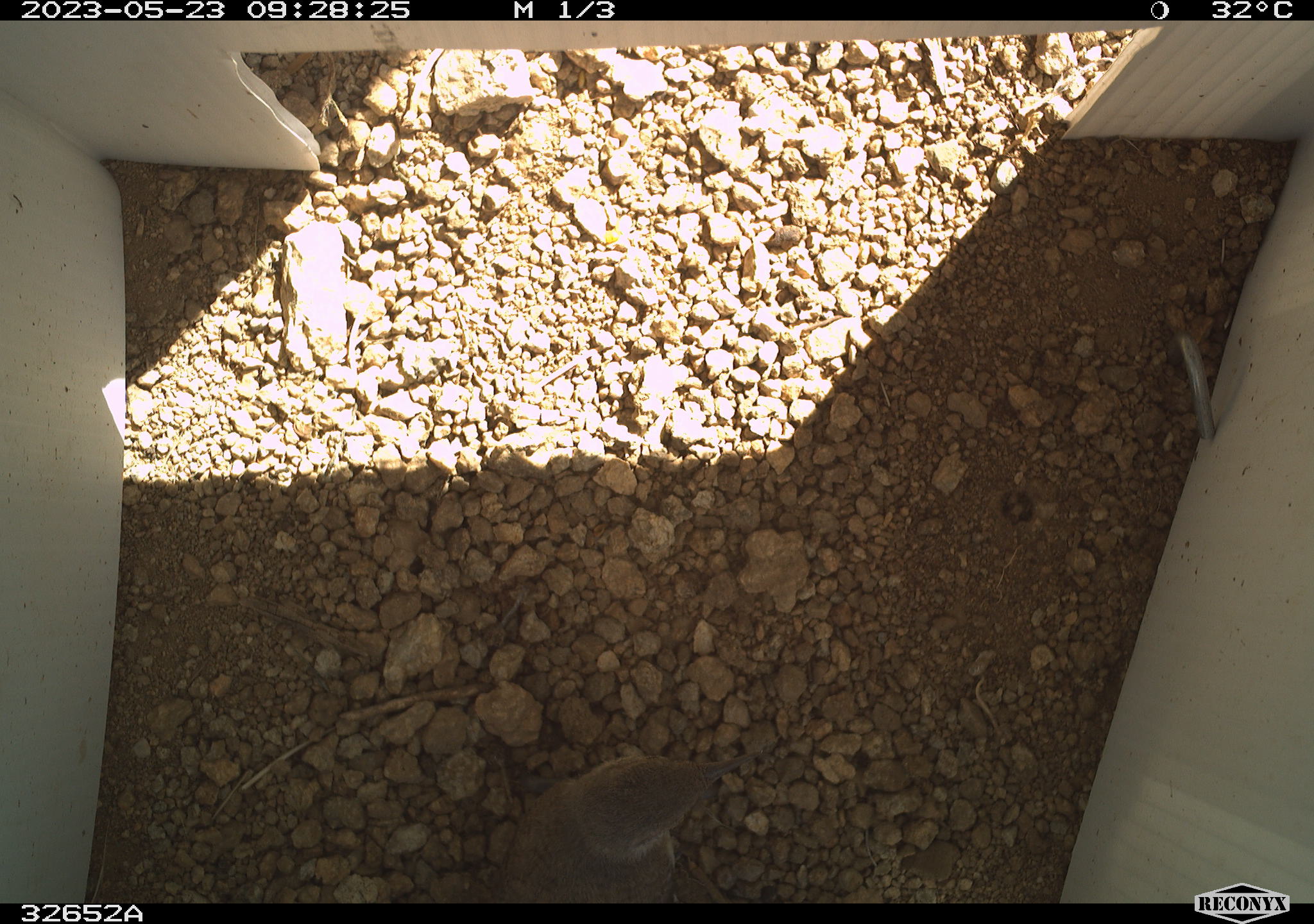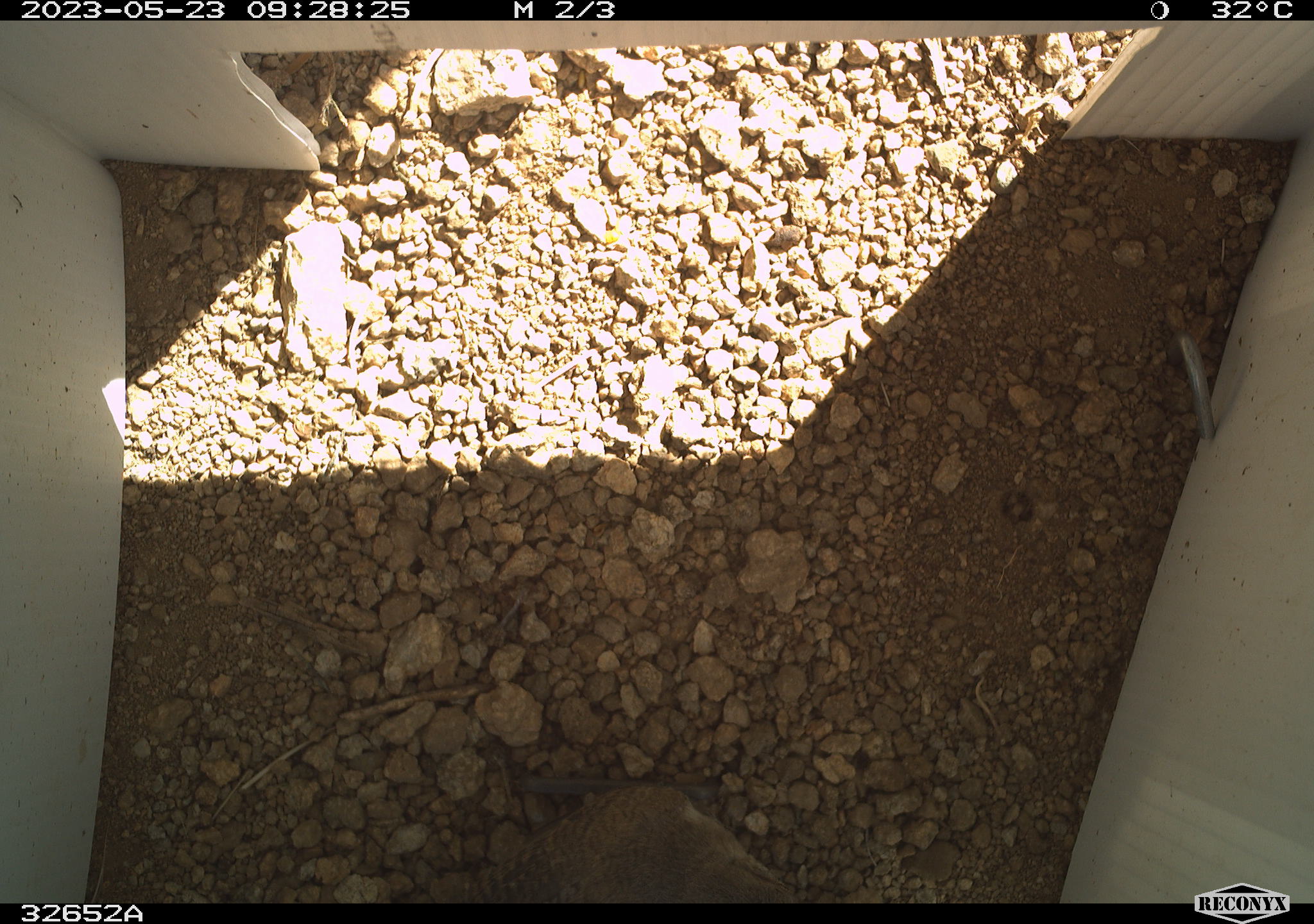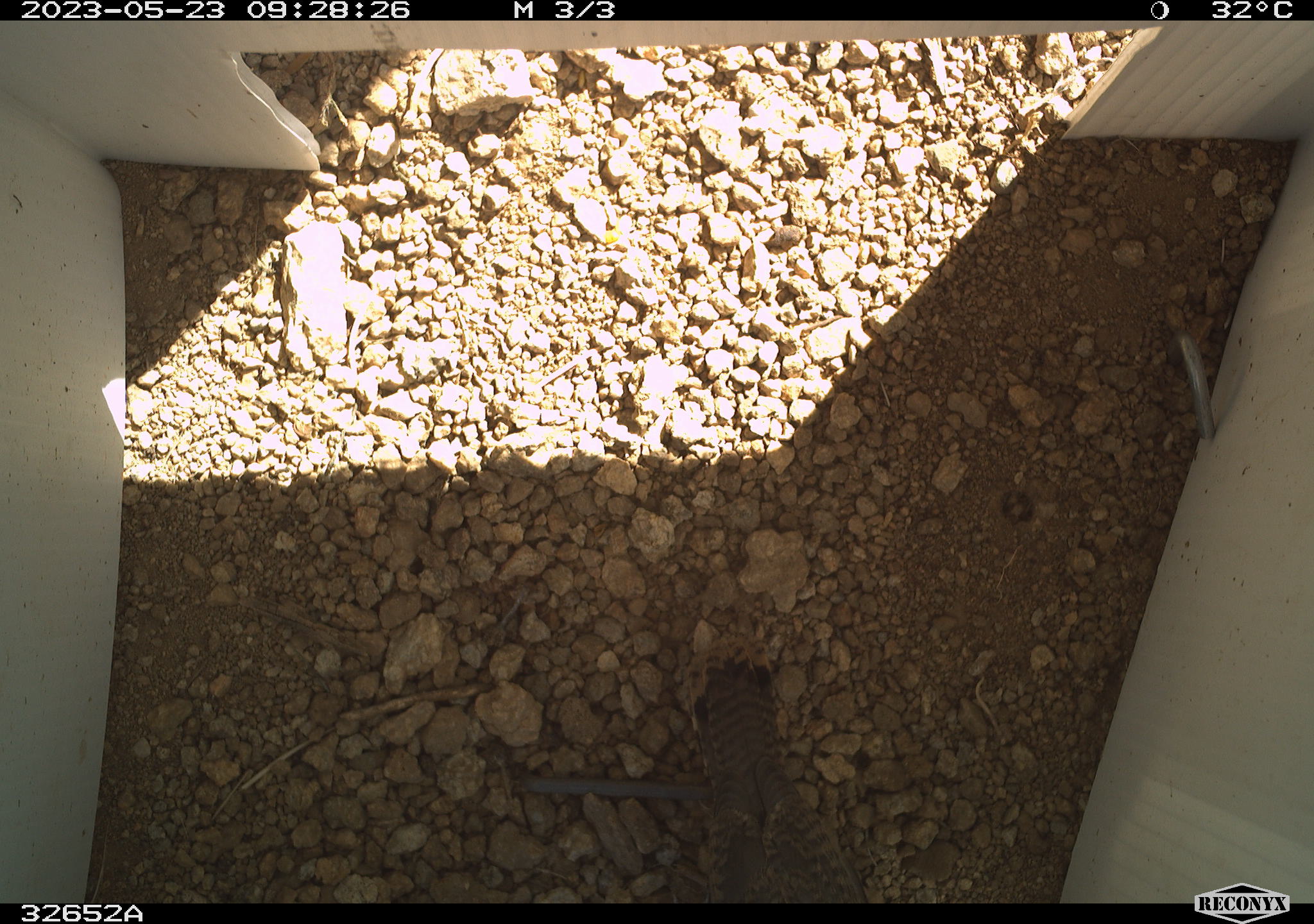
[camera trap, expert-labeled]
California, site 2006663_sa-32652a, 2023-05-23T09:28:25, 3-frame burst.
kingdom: Animalia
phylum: Chordata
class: Aves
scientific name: Aves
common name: bird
Bird (Aves).